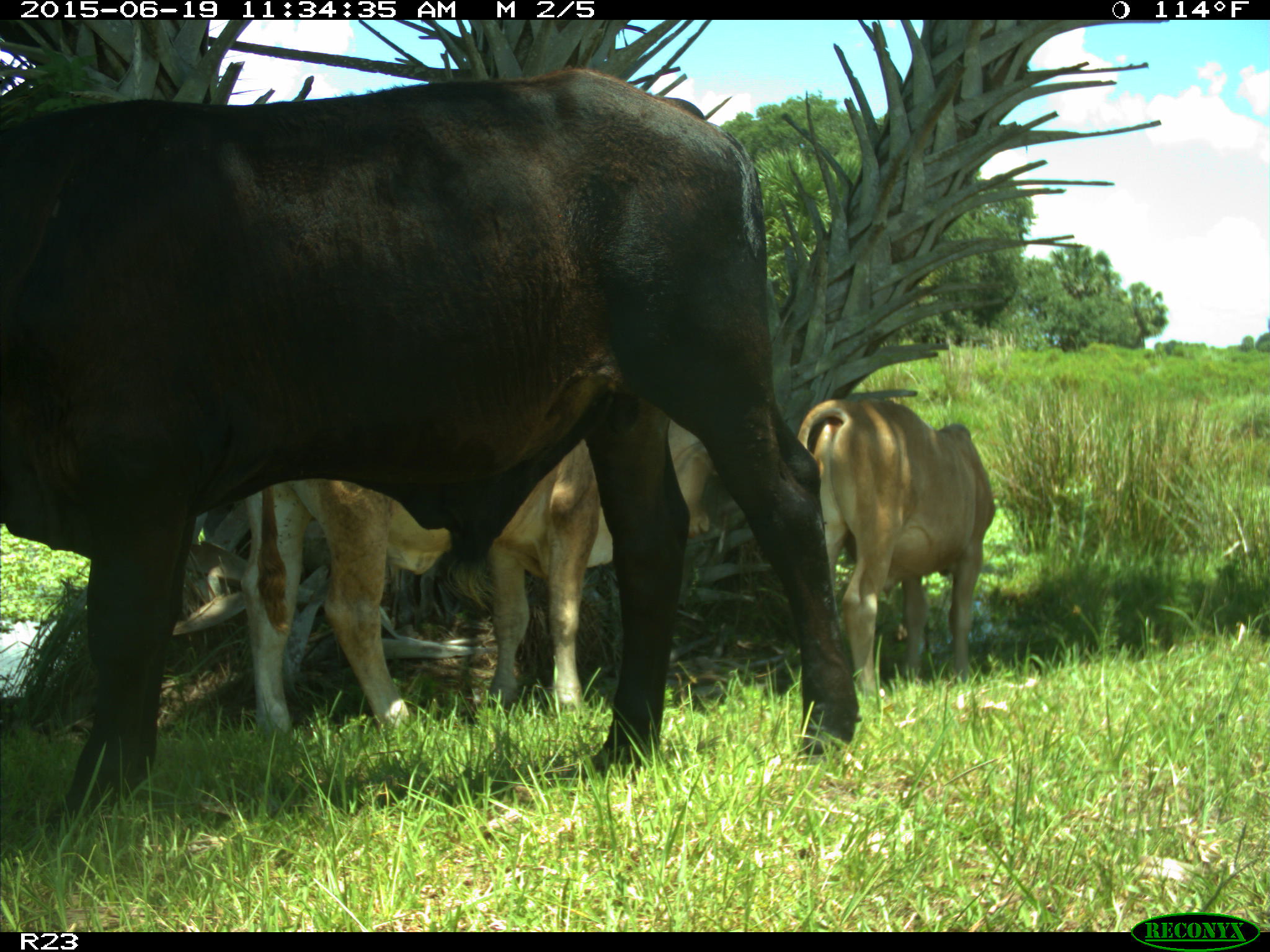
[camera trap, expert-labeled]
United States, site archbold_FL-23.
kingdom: Animalia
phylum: Chordata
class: Mammalia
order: Artiodactyla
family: Bovidae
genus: Bos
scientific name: Bos taurus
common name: domestic cow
Bos taurus (domestic cow).